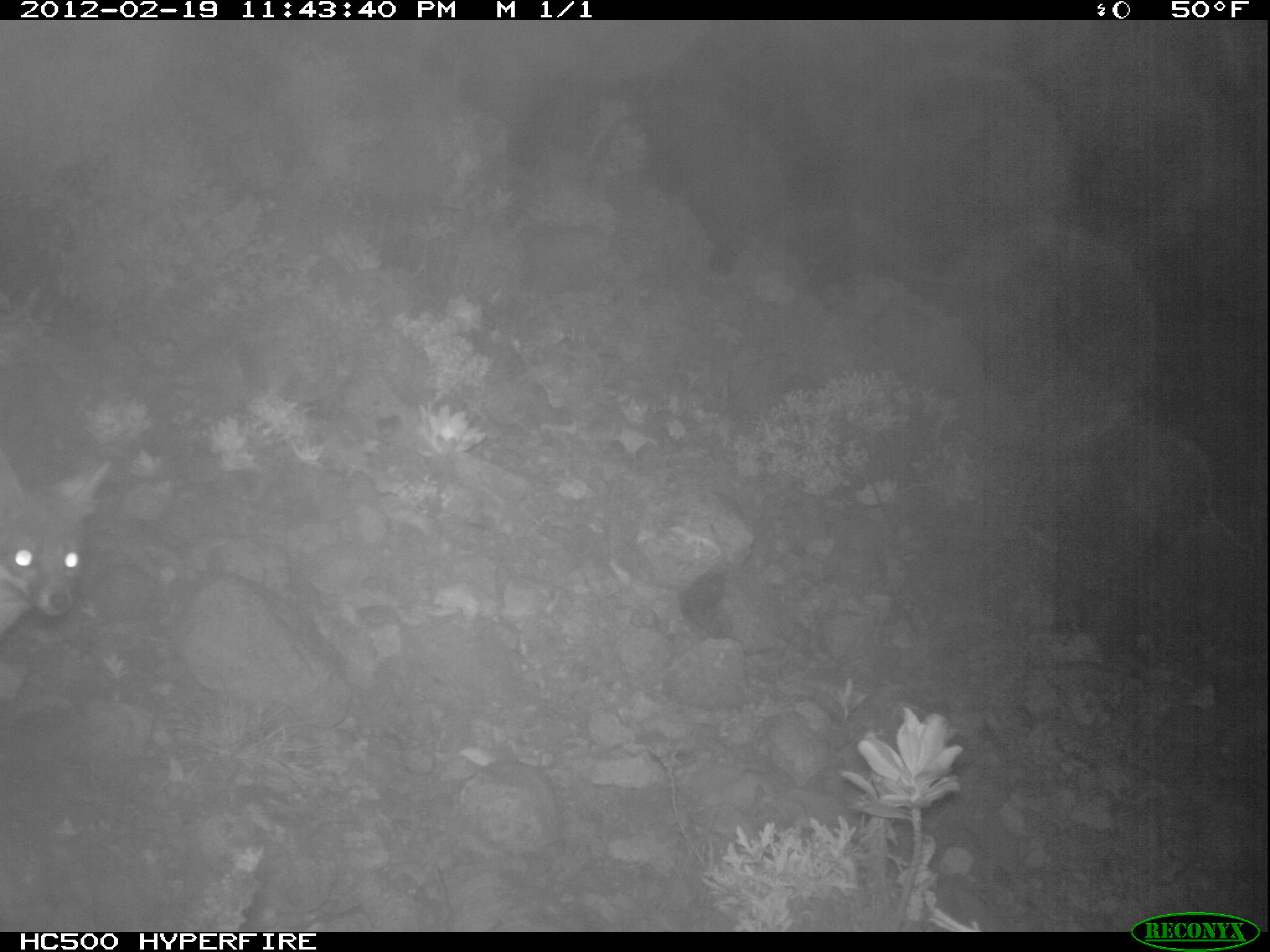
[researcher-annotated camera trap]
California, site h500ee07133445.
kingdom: Animalia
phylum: Chordata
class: Mammalia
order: Carnivora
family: Canidae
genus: Urocyon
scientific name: Urocyon littoralis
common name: island fox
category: fox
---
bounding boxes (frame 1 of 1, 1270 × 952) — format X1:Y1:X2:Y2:
fox: 0:455:110:635